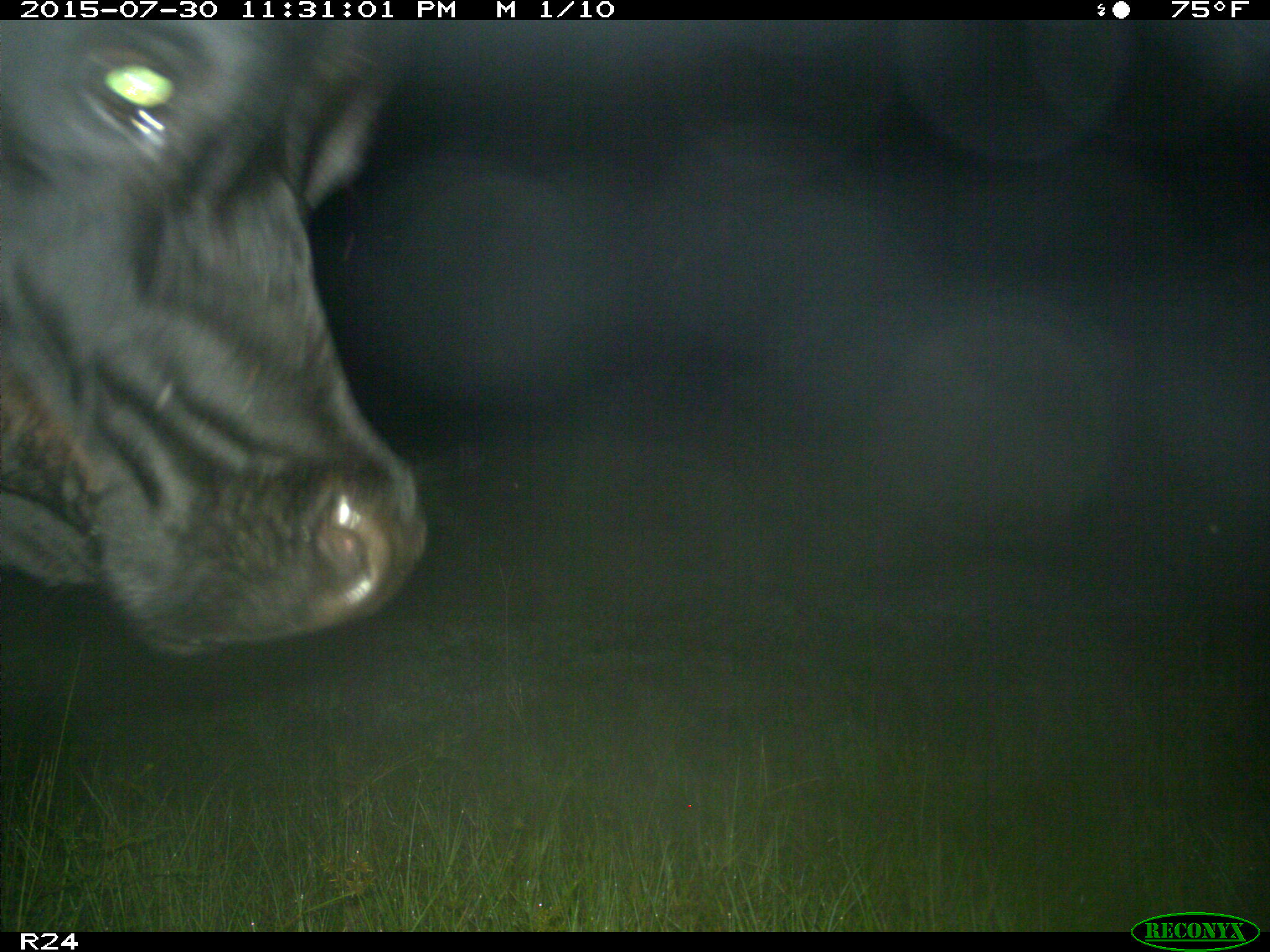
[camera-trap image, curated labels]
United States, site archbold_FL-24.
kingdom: Animalia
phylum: Chordata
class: Mammalia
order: Artiodactyla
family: Bovidae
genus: Bos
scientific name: Bos taurus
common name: domestic cow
Bos taurus (domestic cow).